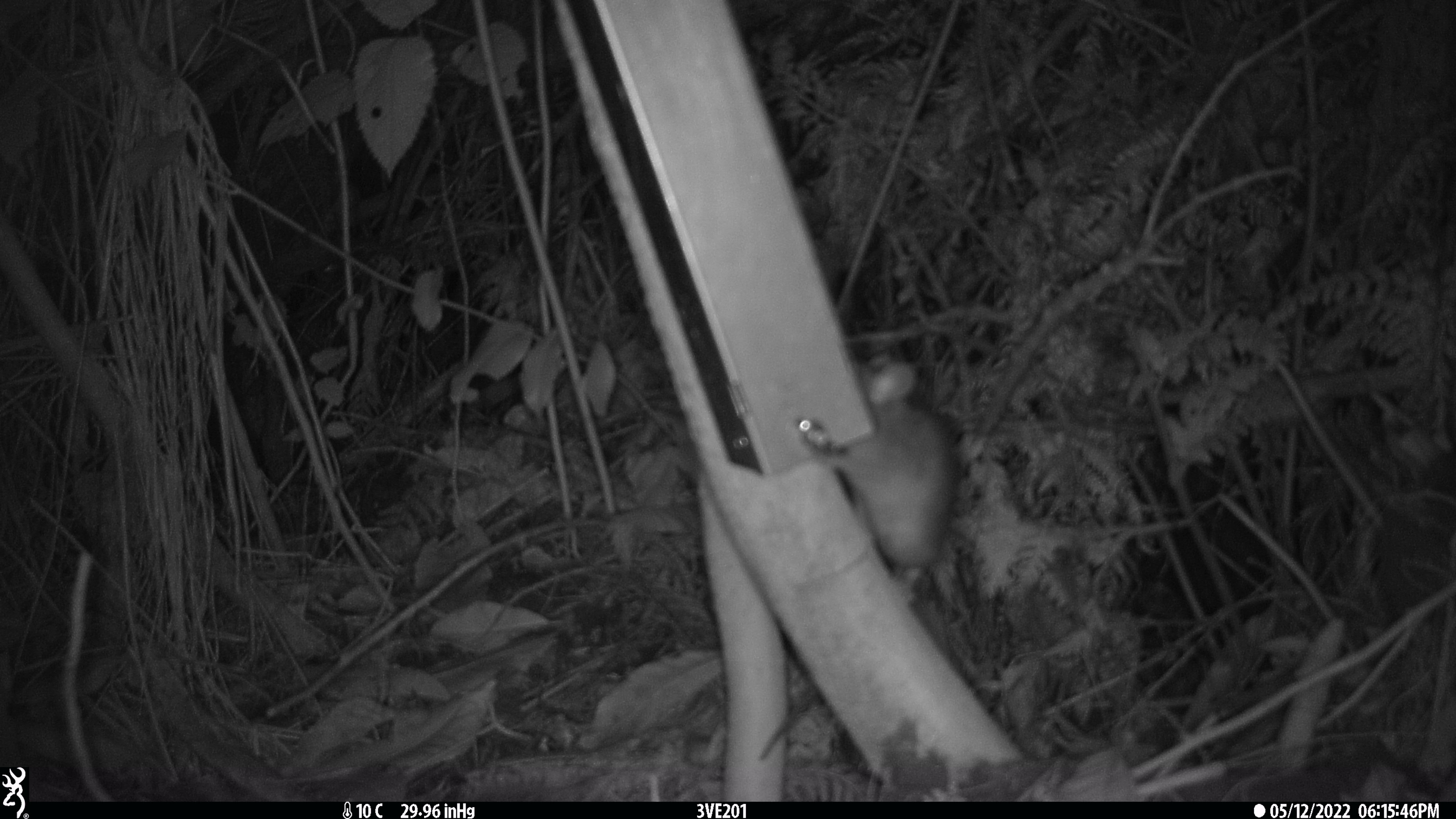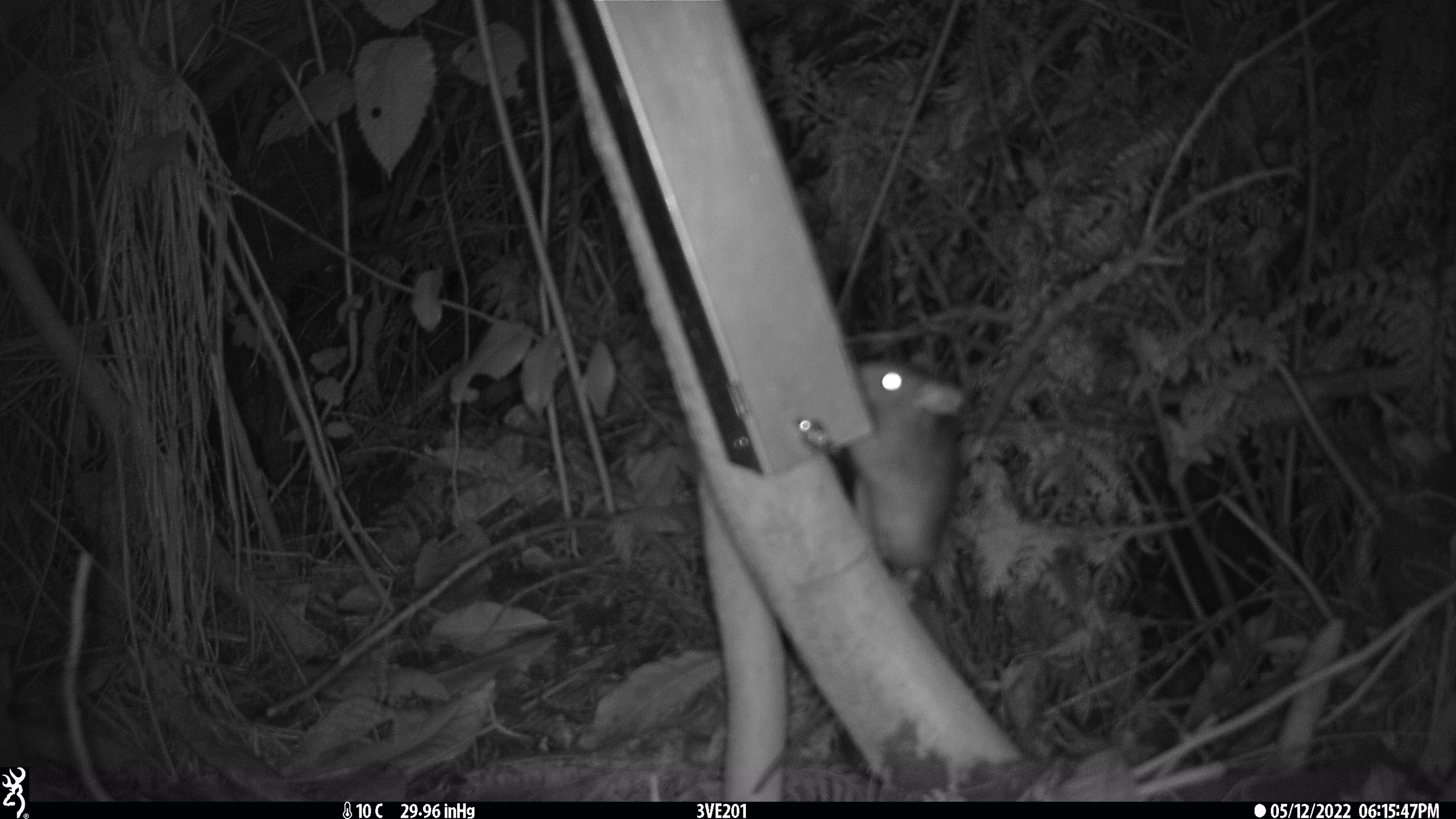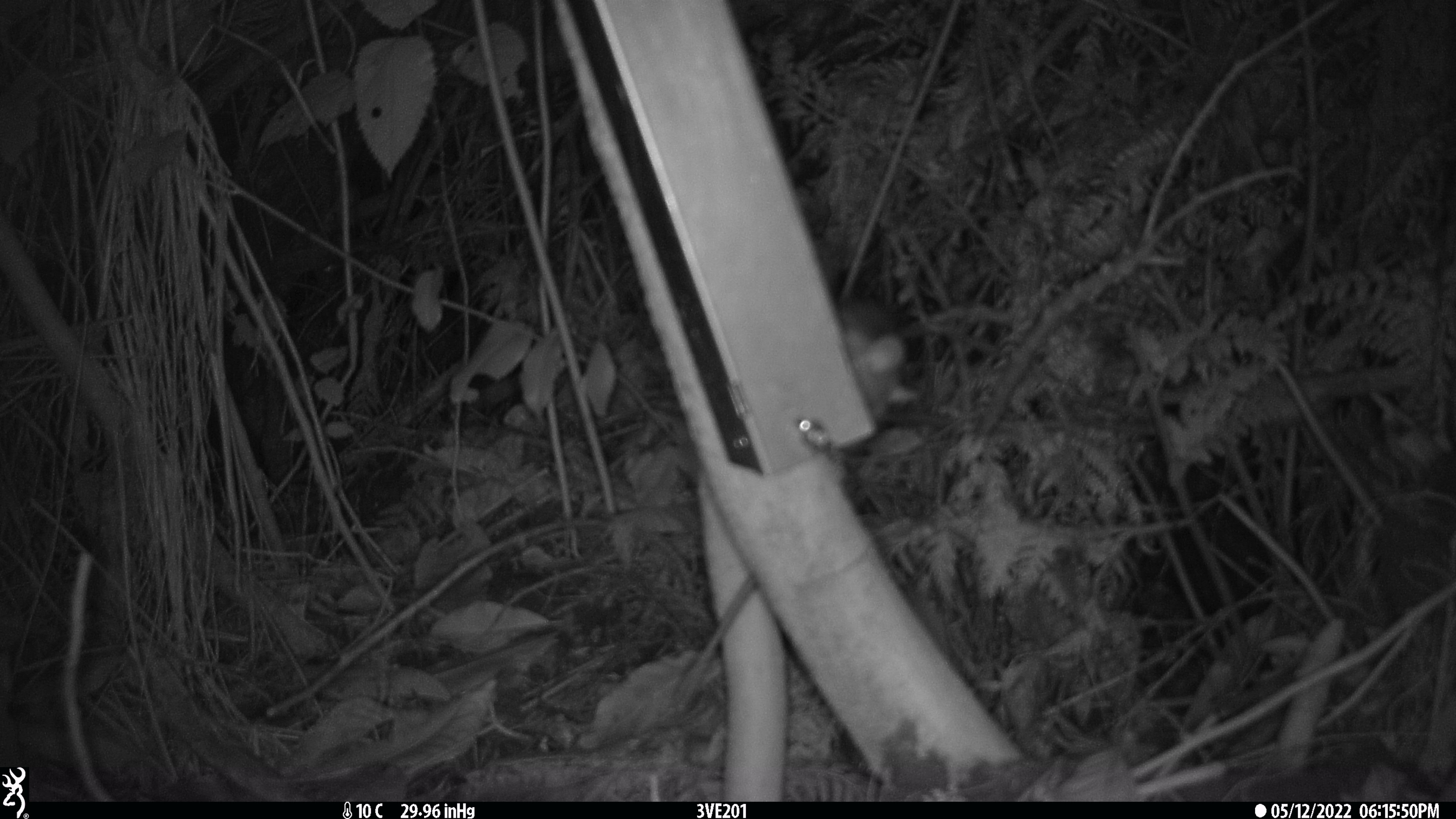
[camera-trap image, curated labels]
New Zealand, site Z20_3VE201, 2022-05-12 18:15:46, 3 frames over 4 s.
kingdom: Animalia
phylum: Chordata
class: Mammalia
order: Rodentia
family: Muridae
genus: Rattus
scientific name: Rattus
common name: rat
Rat (Rattus).